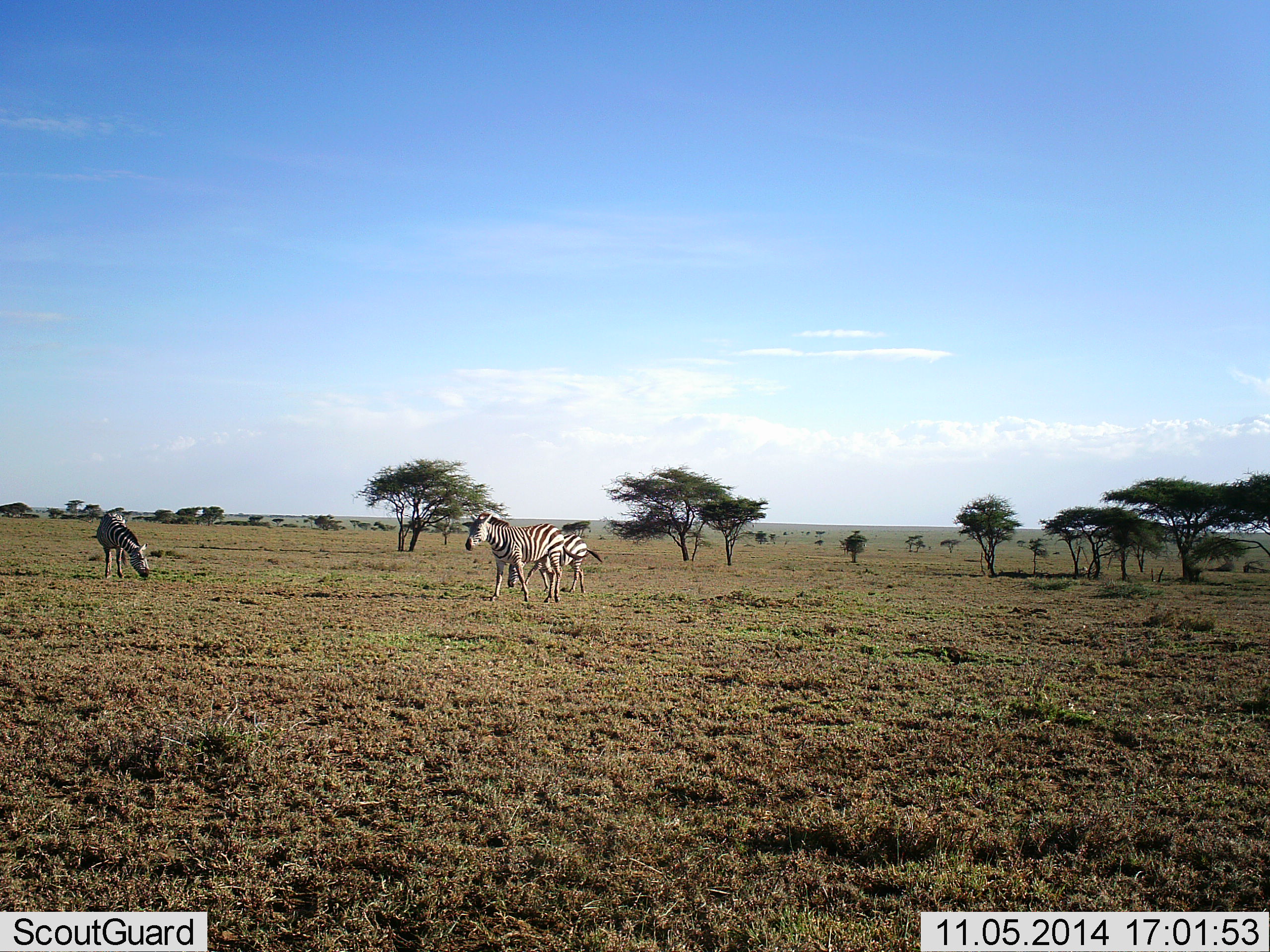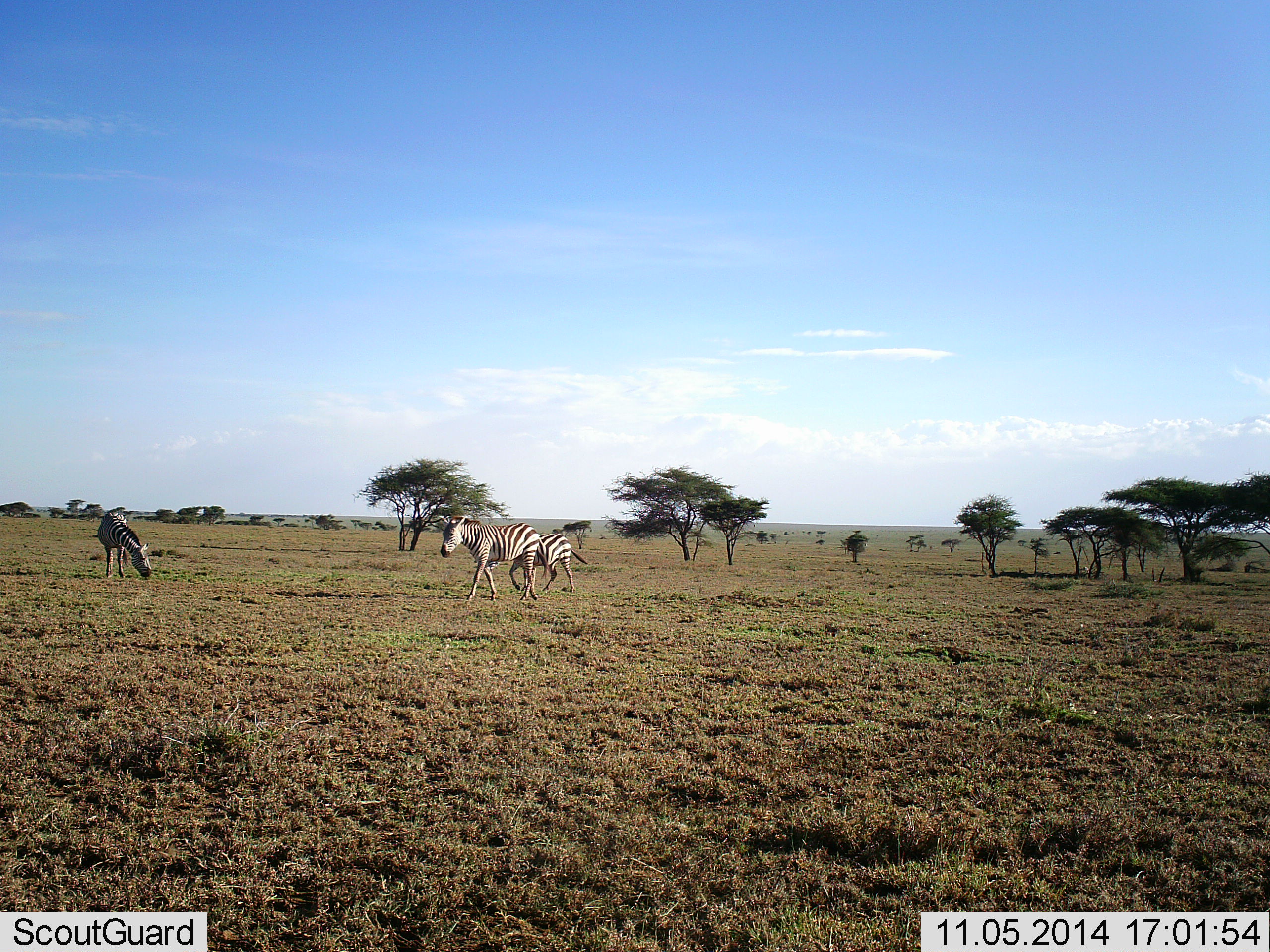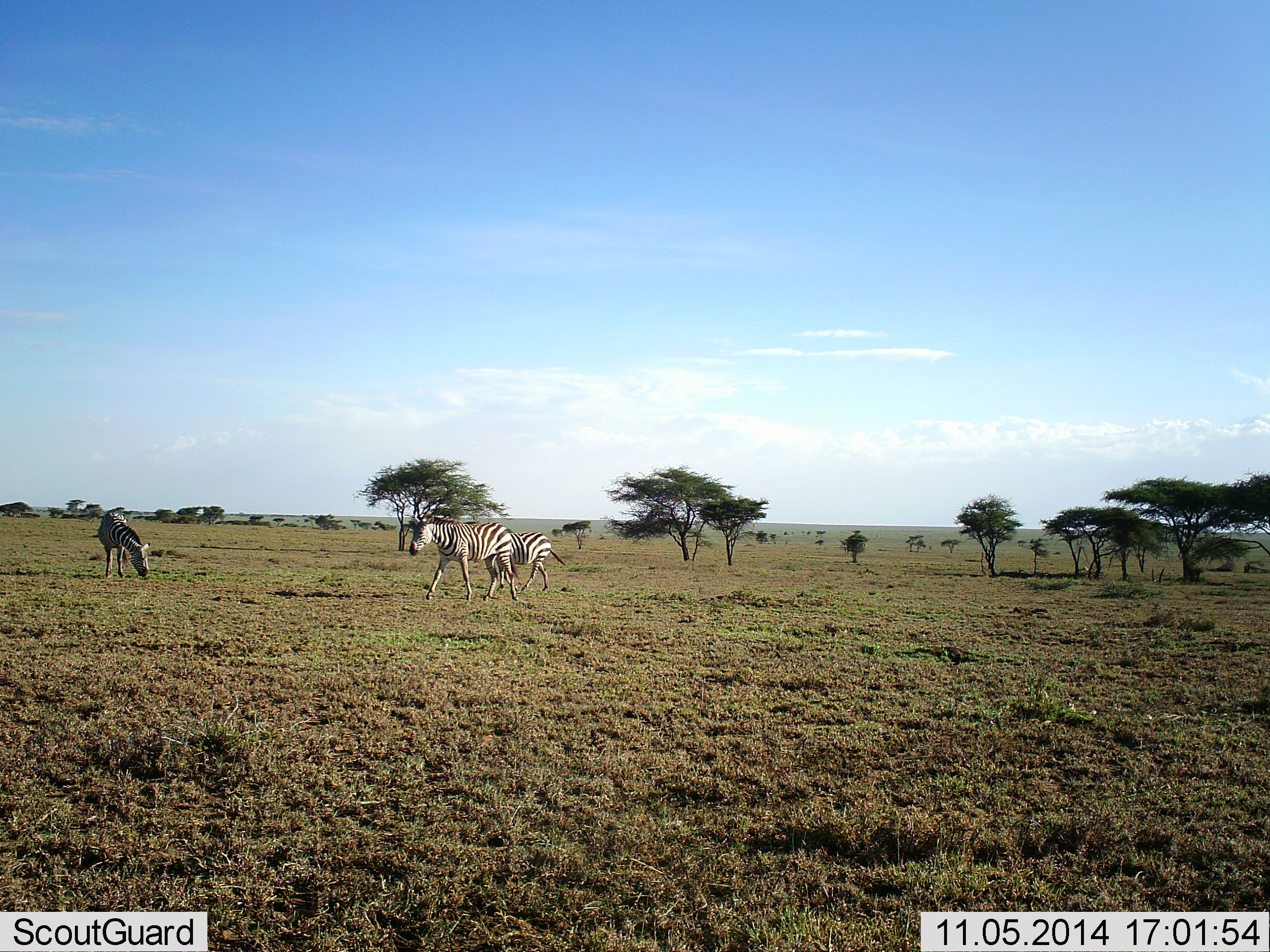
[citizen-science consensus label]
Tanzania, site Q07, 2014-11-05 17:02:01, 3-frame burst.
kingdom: Animalia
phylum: Chordata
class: Mammalia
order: Perissodactyla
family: Equidae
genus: Equus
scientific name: Equus quagga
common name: plains zebra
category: zebra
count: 3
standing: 20%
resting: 0%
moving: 90%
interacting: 0%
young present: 0%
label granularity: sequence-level